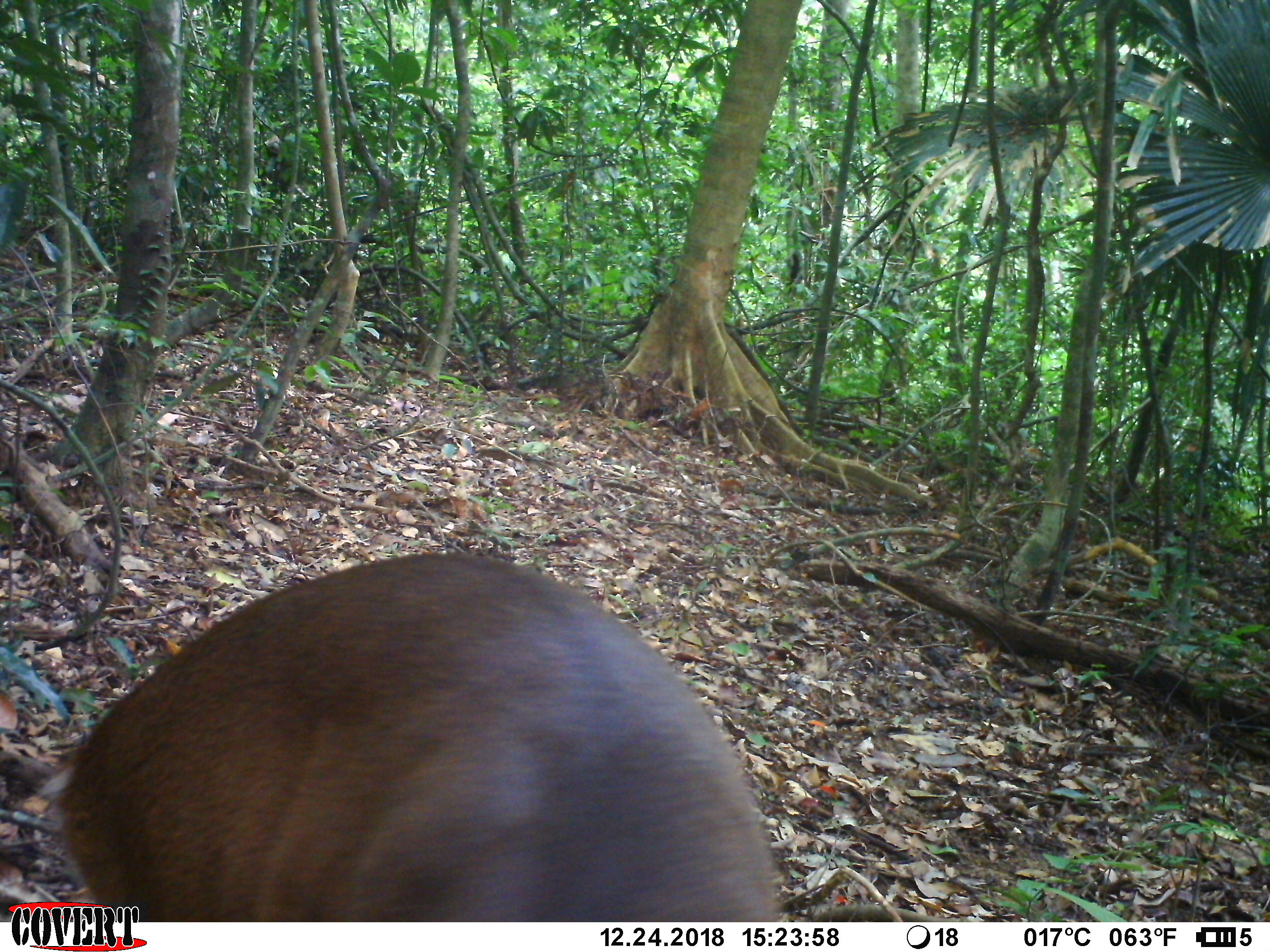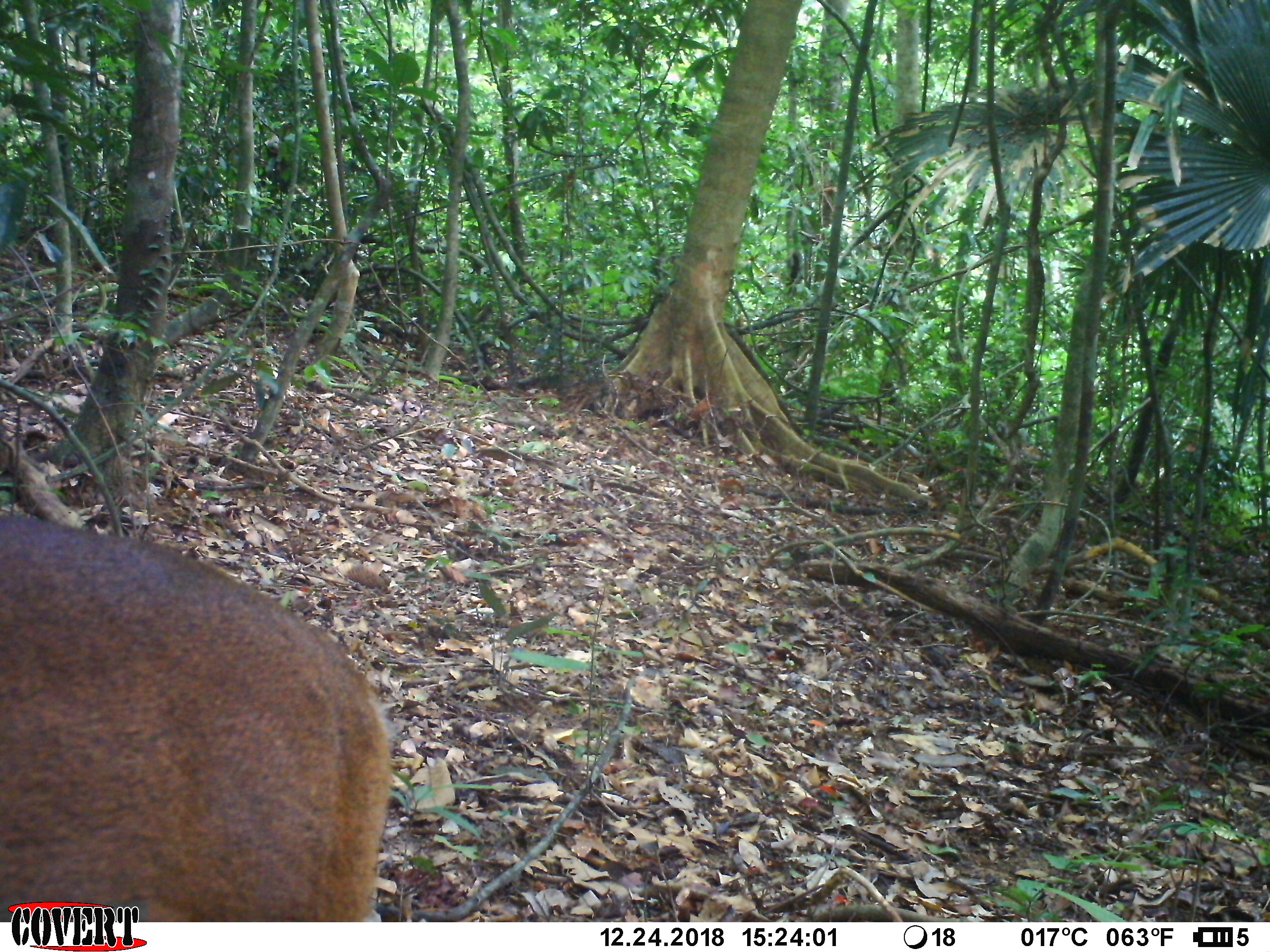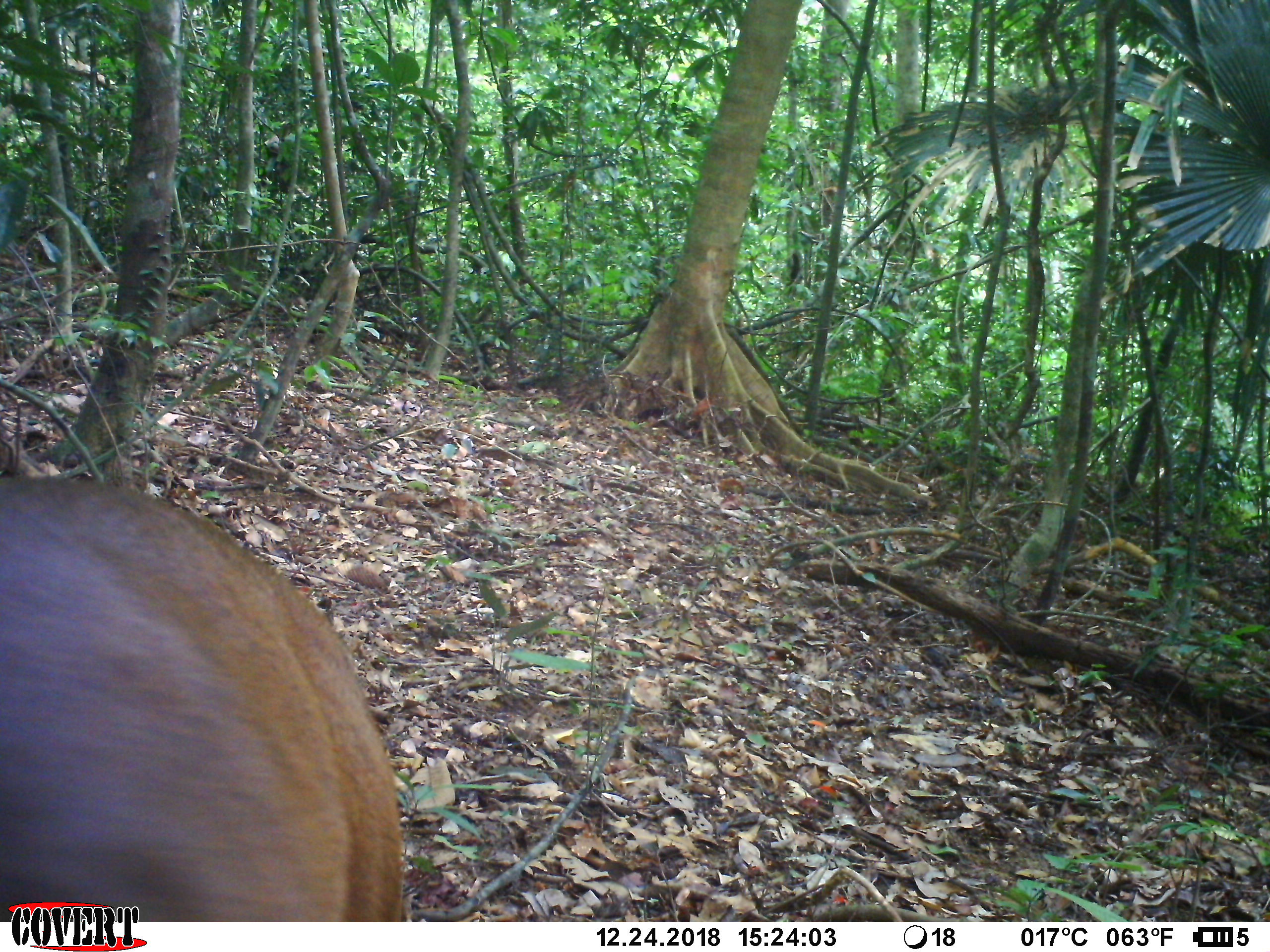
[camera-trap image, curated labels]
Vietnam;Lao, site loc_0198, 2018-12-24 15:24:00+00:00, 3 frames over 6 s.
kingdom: Animalia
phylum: Chordata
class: Mammalia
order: Artiodactyla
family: Cervidae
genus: Muntiacus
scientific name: Muntiacus vuquangensis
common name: large-antlered muntjac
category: large antlered muntjac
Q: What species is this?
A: Large antlered muntjac (large-antlered muntjac) (Muntiacus vuquangensis).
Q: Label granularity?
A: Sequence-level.